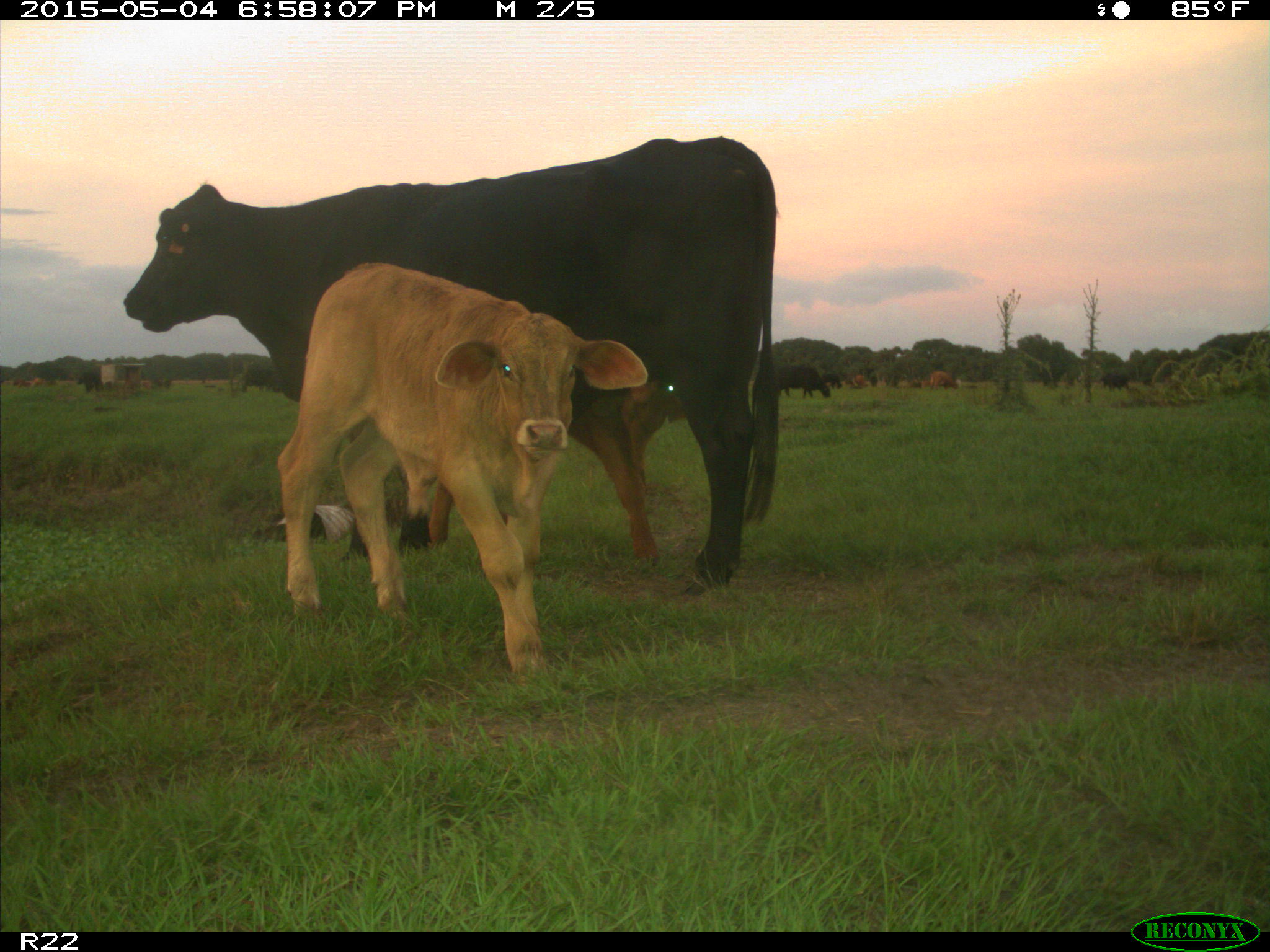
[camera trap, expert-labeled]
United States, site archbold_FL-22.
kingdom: Animalia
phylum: Chordata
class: Mammalia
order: Artiodactyla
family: Bovidae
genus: Bos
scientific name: Bos taurus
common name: domestic cow